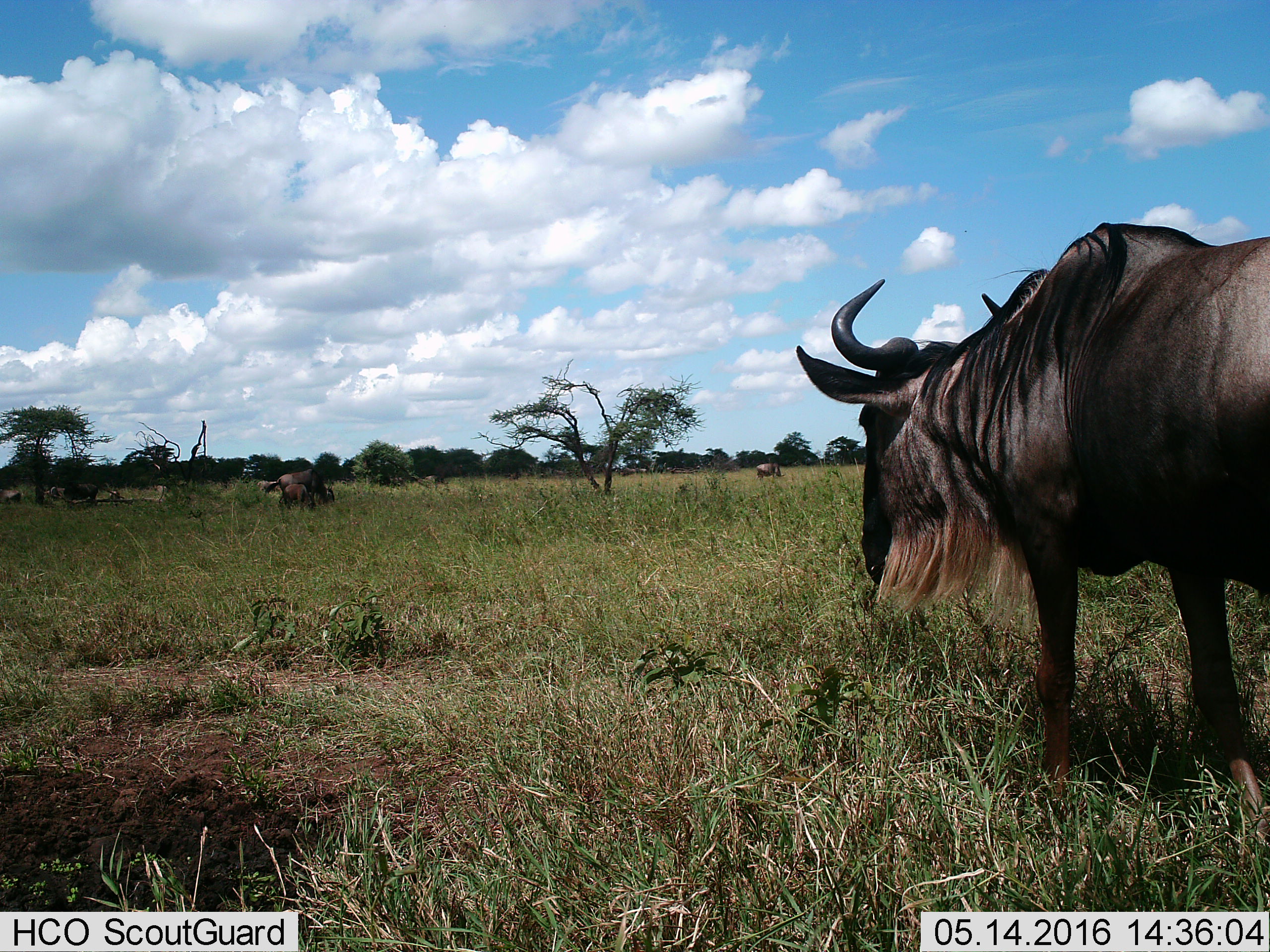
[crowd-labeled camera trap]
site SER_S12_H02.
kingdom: Animalia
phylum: Chordata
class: Mammalia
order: Artiodactyla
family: Bovidae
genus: Connochaetes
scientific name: Connochaetes taurinus taurinus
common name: blue wildebeest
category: wildebeestblue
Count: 5.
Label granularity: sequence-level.